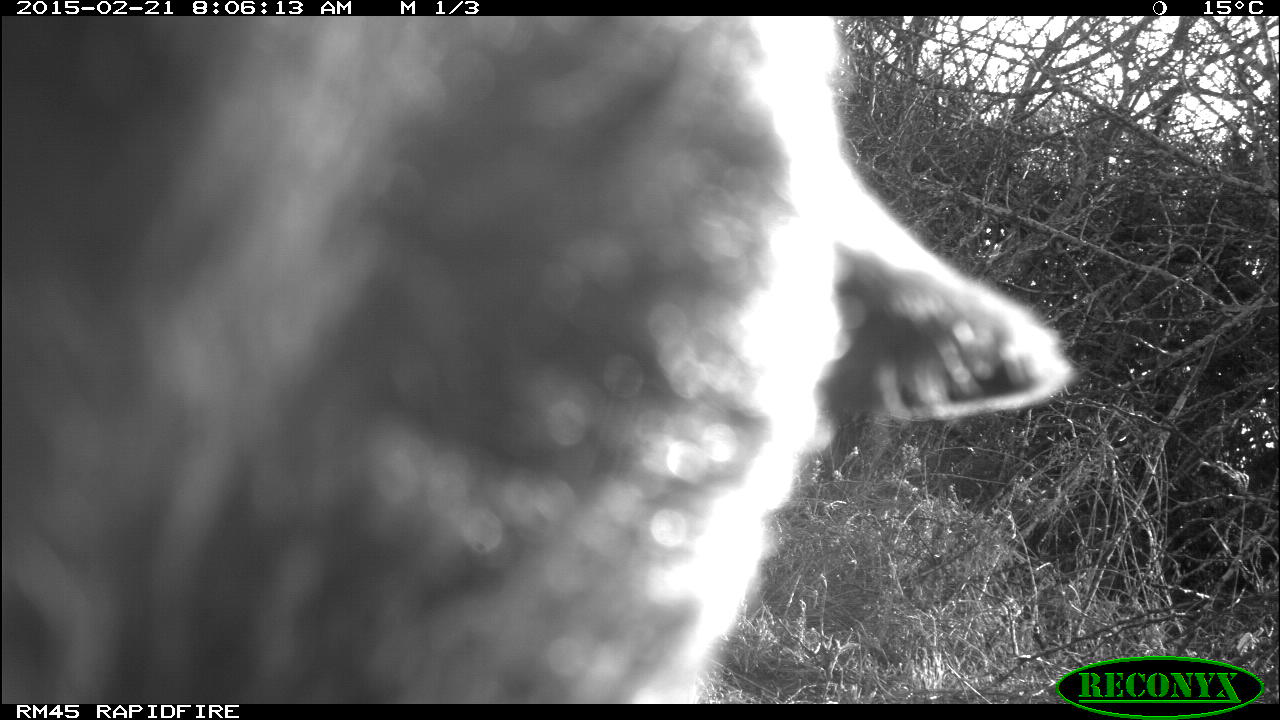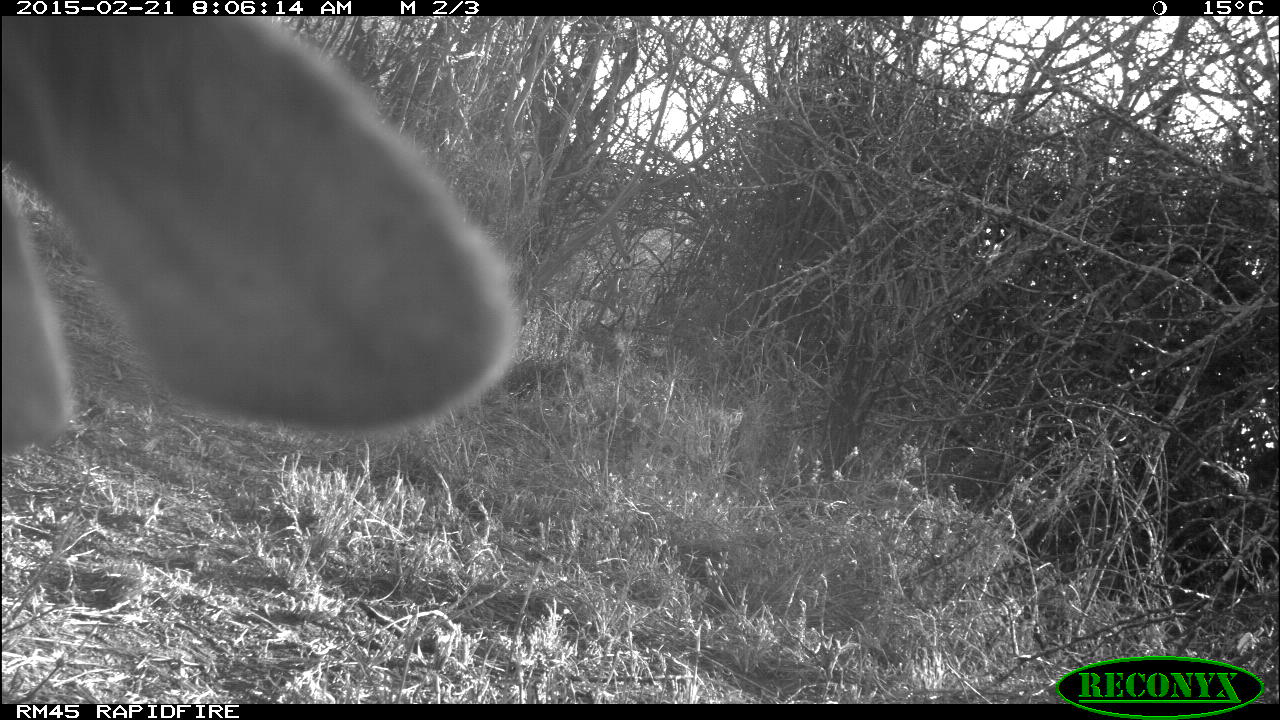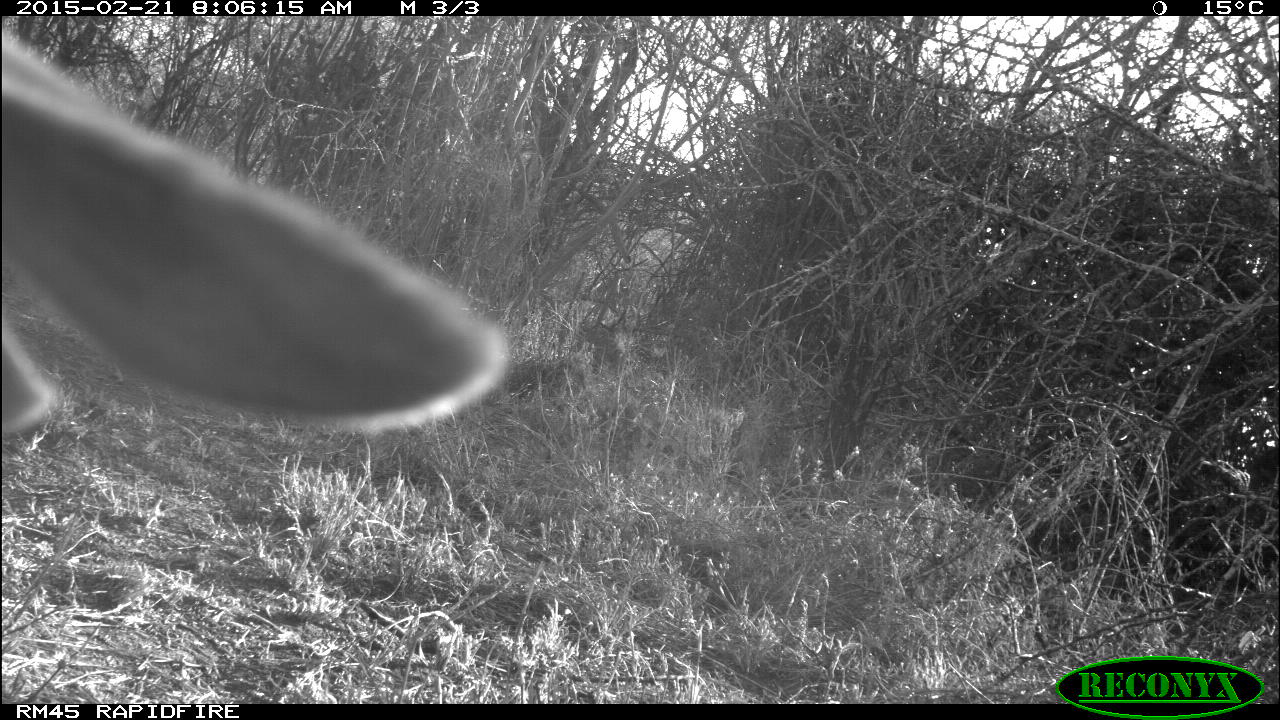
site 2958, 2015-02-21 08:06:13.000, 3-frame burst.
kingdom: Animalia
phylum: Chordata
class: Mammalia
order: Artiodactyla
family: Bovidae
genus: Bos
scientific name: Bos taurus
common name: domestic cattle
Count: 6.